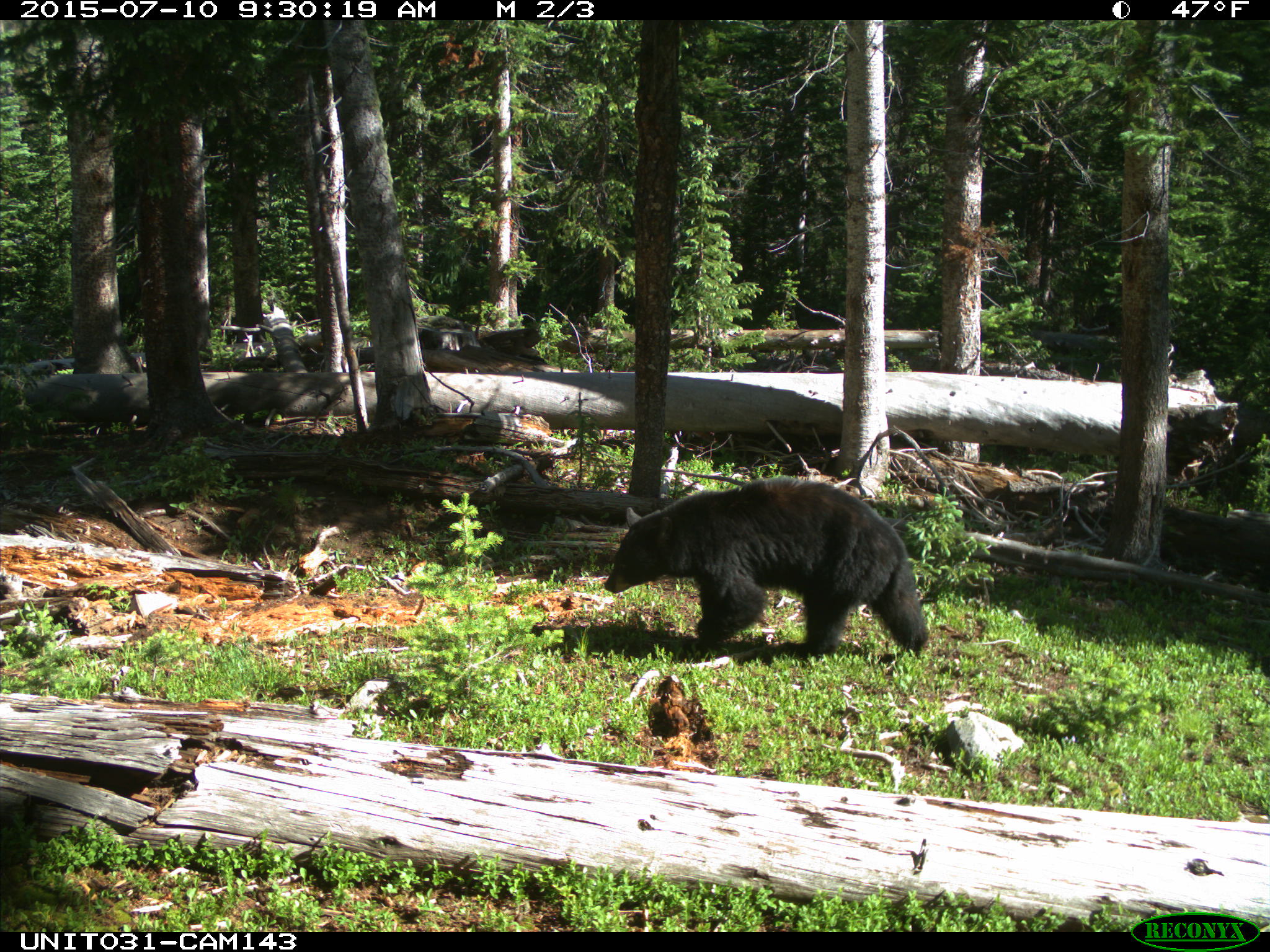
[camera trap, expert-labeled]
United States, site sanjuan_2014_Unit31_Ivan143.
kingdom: Animalia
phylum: Chordata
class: Mammalia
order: Carnivora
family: Ursidae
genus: Ursus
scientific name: Ursus americanus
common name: american black bear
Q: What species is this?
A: Ursus americanus (american black bear).